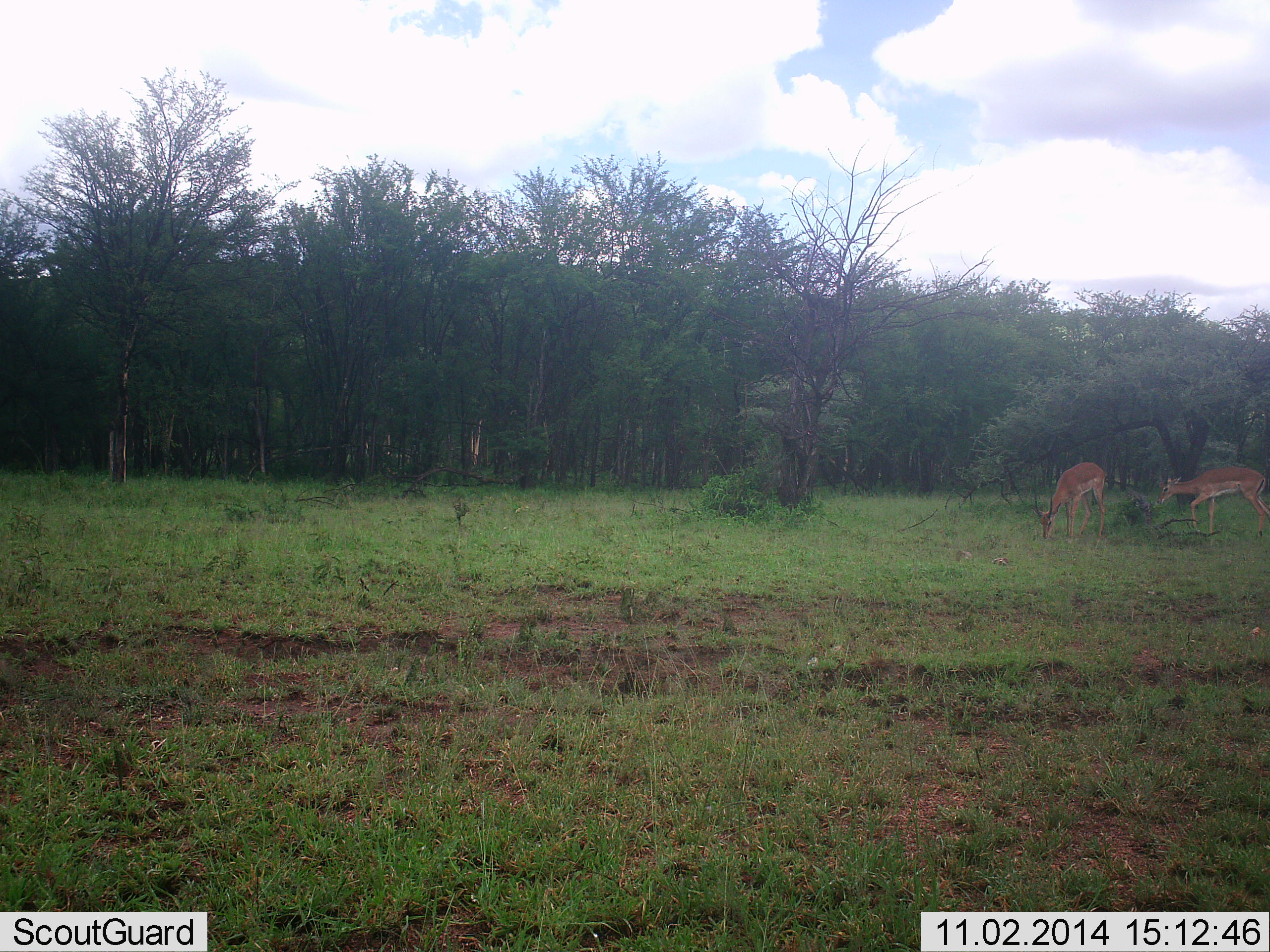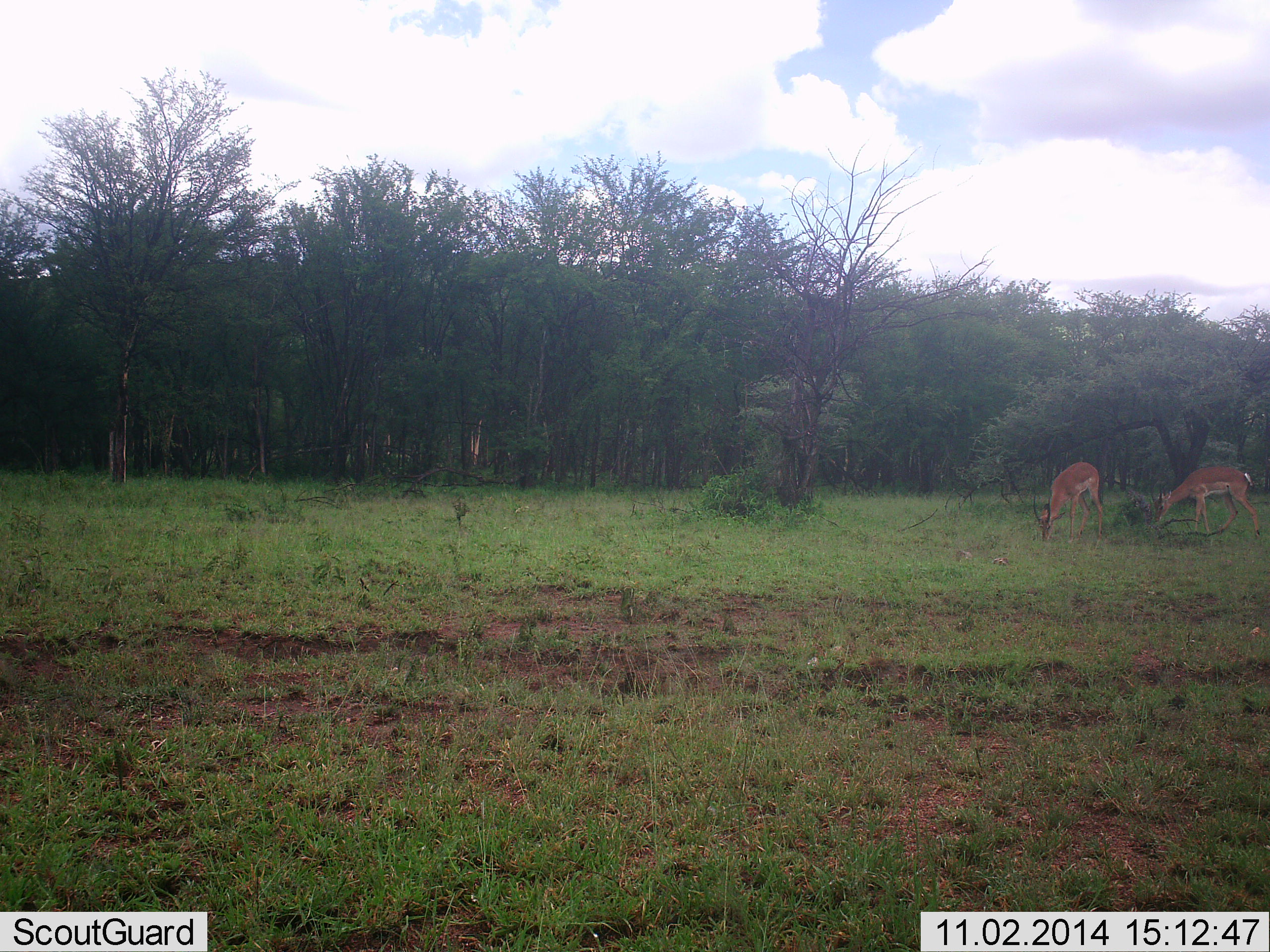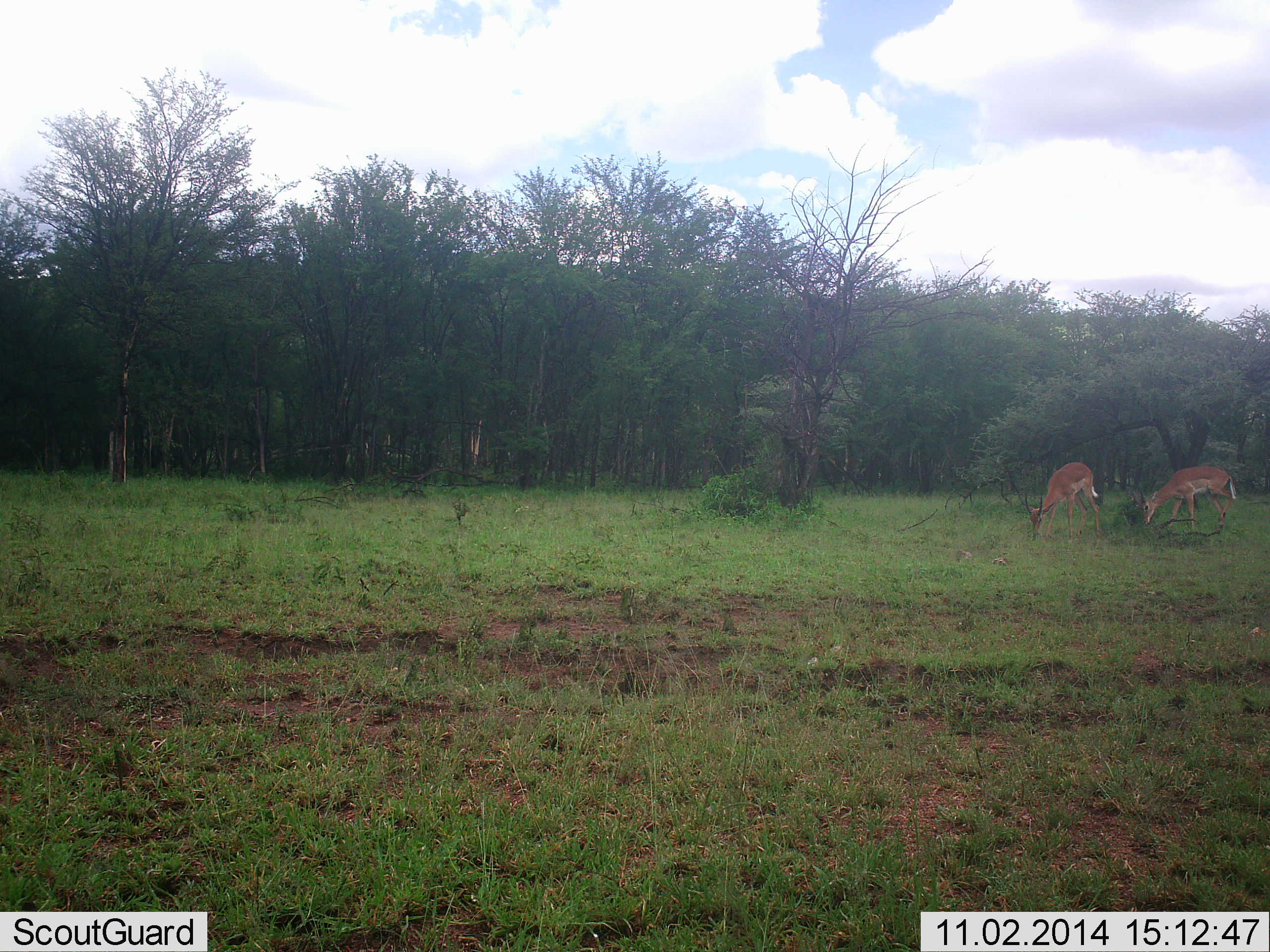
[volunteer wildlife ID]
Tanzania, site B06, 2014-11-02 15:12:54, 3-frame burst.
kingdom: Animalia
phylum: Chordata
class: Mammalia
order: Artiodactyla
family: Bovidae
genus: Aepyceros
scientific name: Aepyceros melampus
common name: impala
Impala (Aepyceros melampus), count 2. Behavior (volunteer vote fractions): standing 0%, resting 0%, moving 20%, interacting 0%. Young present (vote fraction): 0%. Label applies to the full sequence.